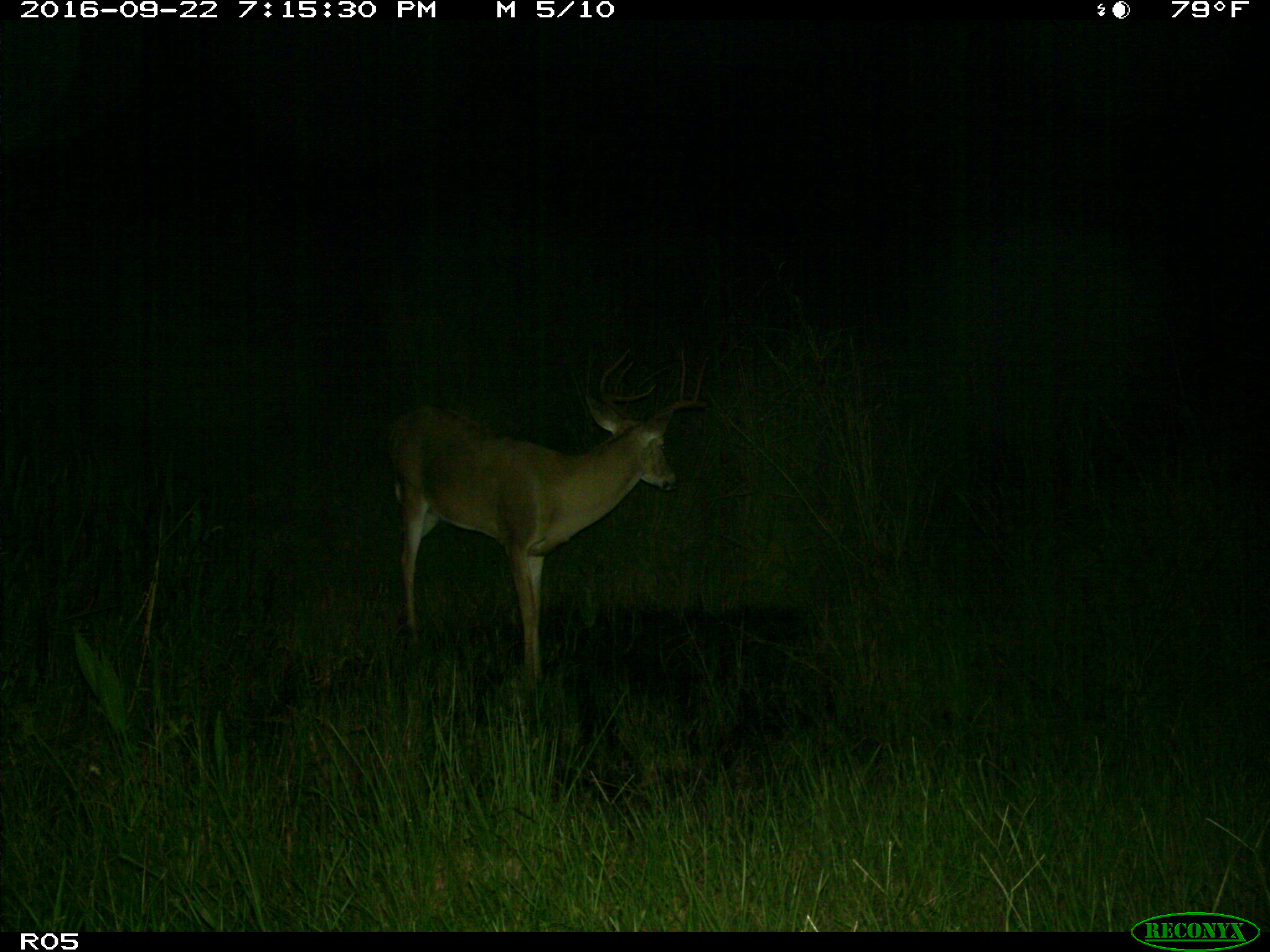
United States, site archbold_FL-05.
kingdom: Animalia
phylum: Chordata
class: Mammalia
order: Artiodactyla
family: Cervidae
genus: Odocoileus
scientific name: Odocoileus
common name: deer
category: unidentified deer